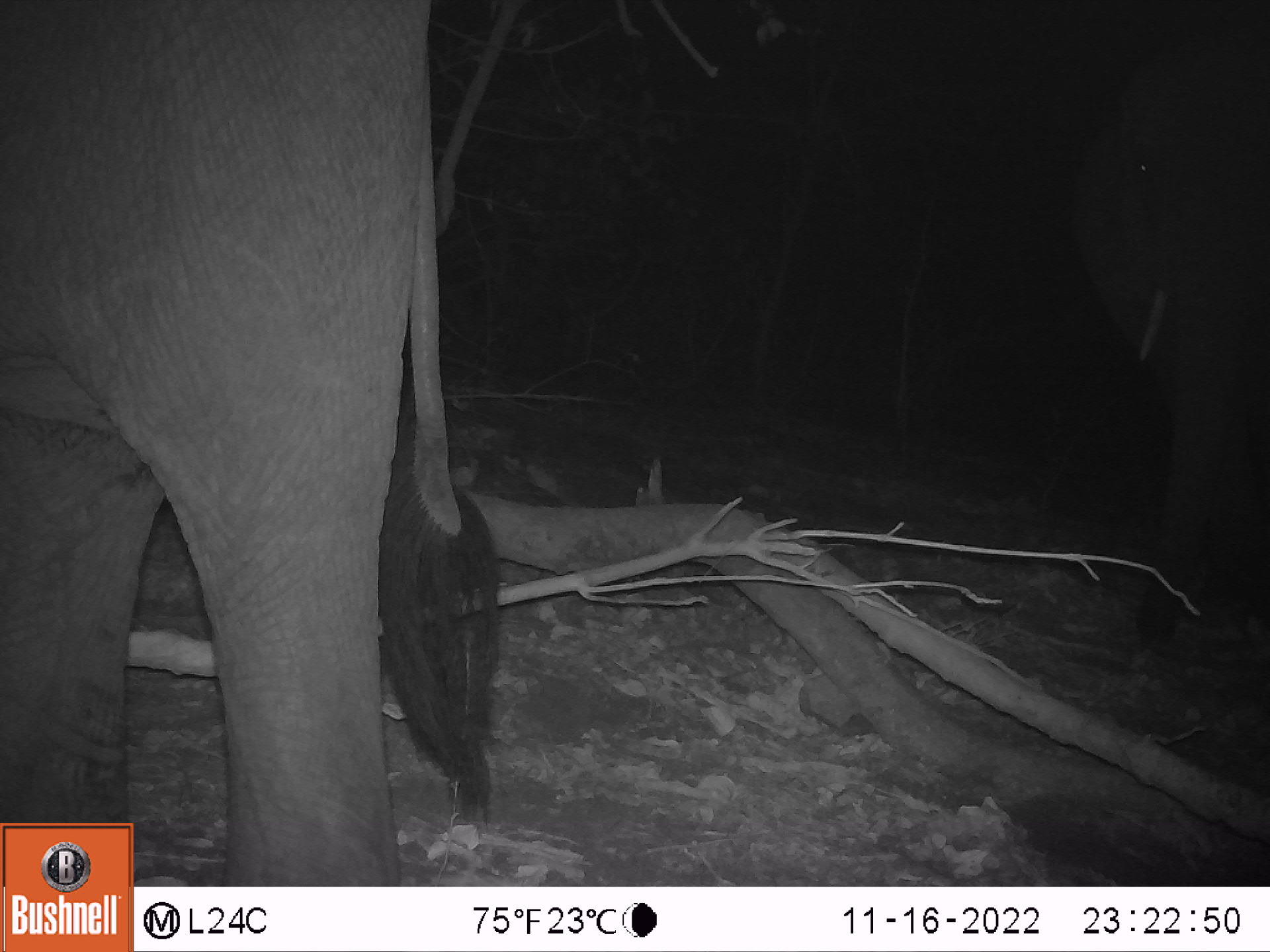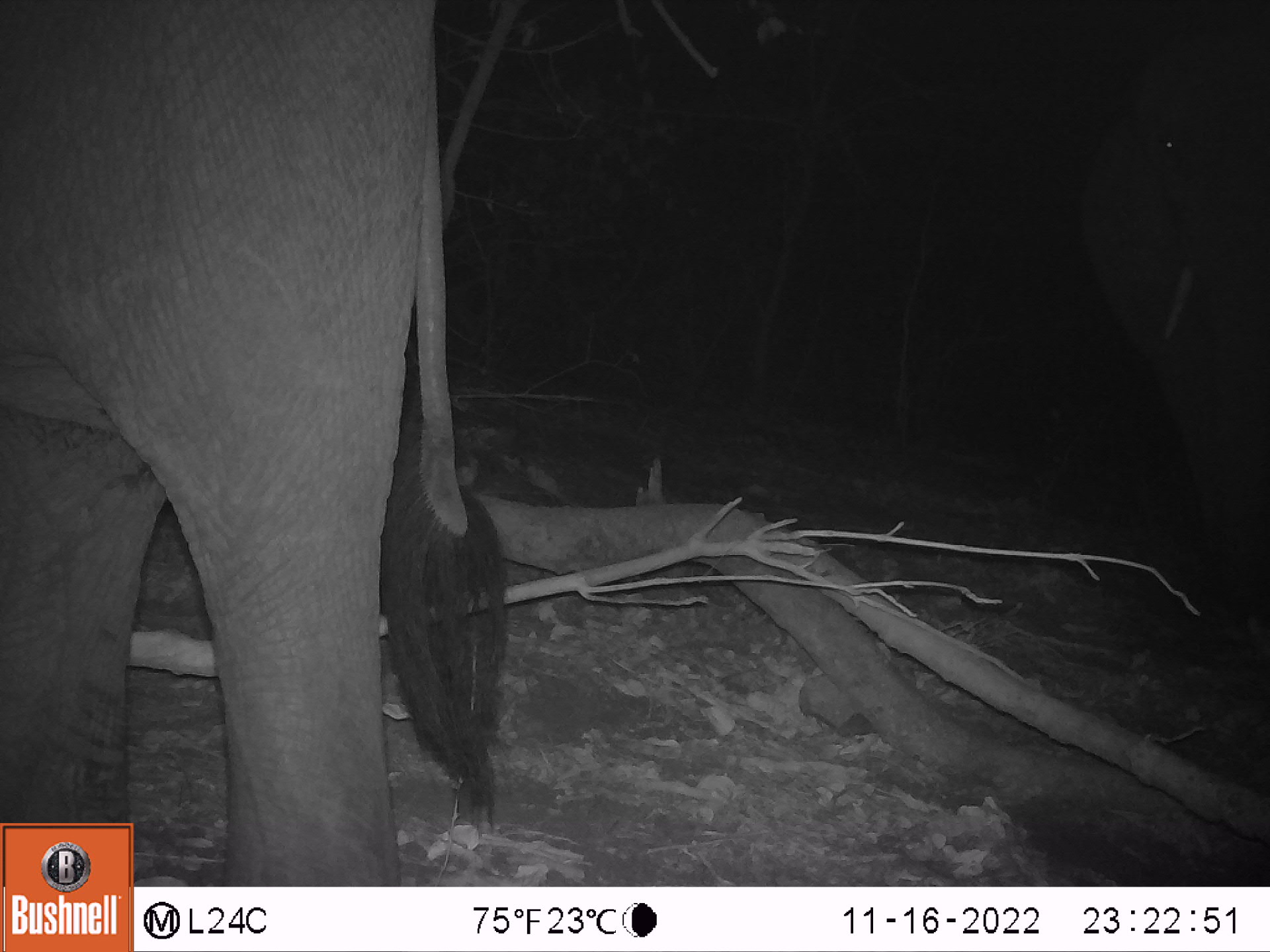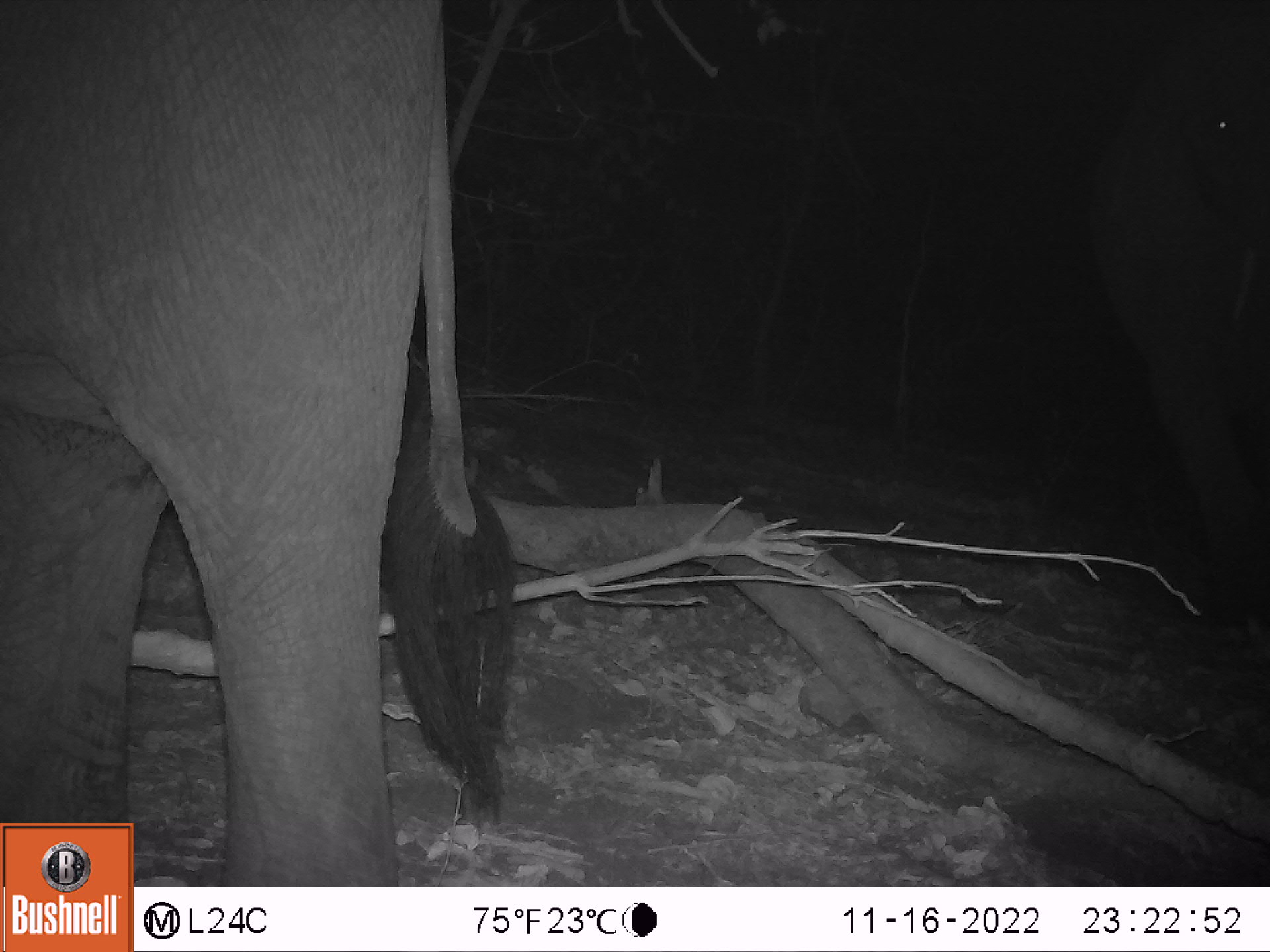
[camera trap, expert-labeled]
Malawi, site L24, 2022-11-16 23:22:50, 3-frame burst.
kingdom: Animalia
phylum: Chordata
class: Mammalia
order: Proboscidea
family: Elephantidae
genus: Loxodonta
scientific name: Loxodonta africana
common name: african savanna elephant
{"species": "african savanna elephant (Loxodonta africana)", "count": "2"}